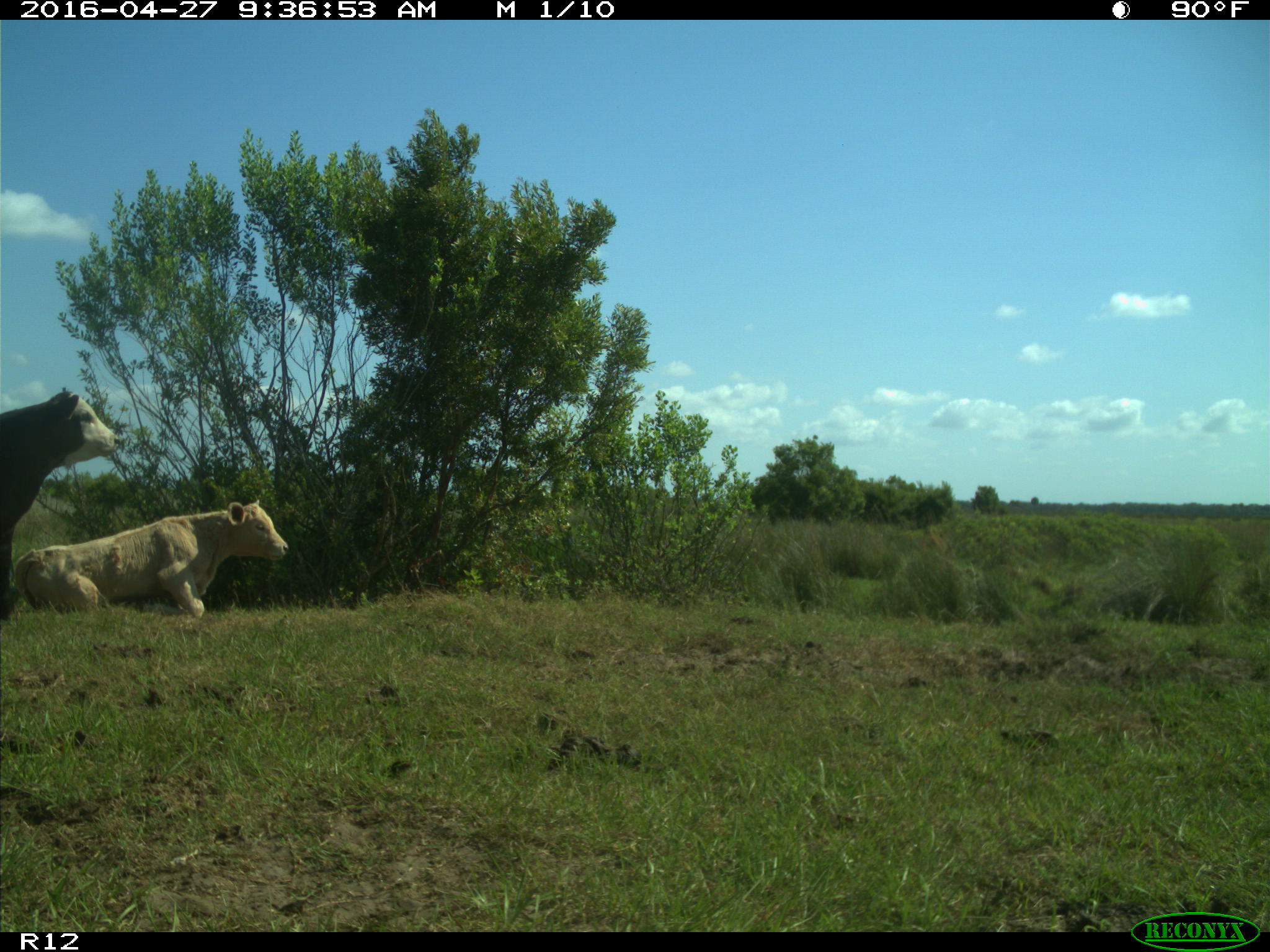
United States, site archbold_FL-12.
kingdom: Animalia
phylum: Chordata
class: Mammalia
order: Artiodactyla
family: Bovidae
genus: Bos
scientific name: Bos taurus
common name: domestic cow